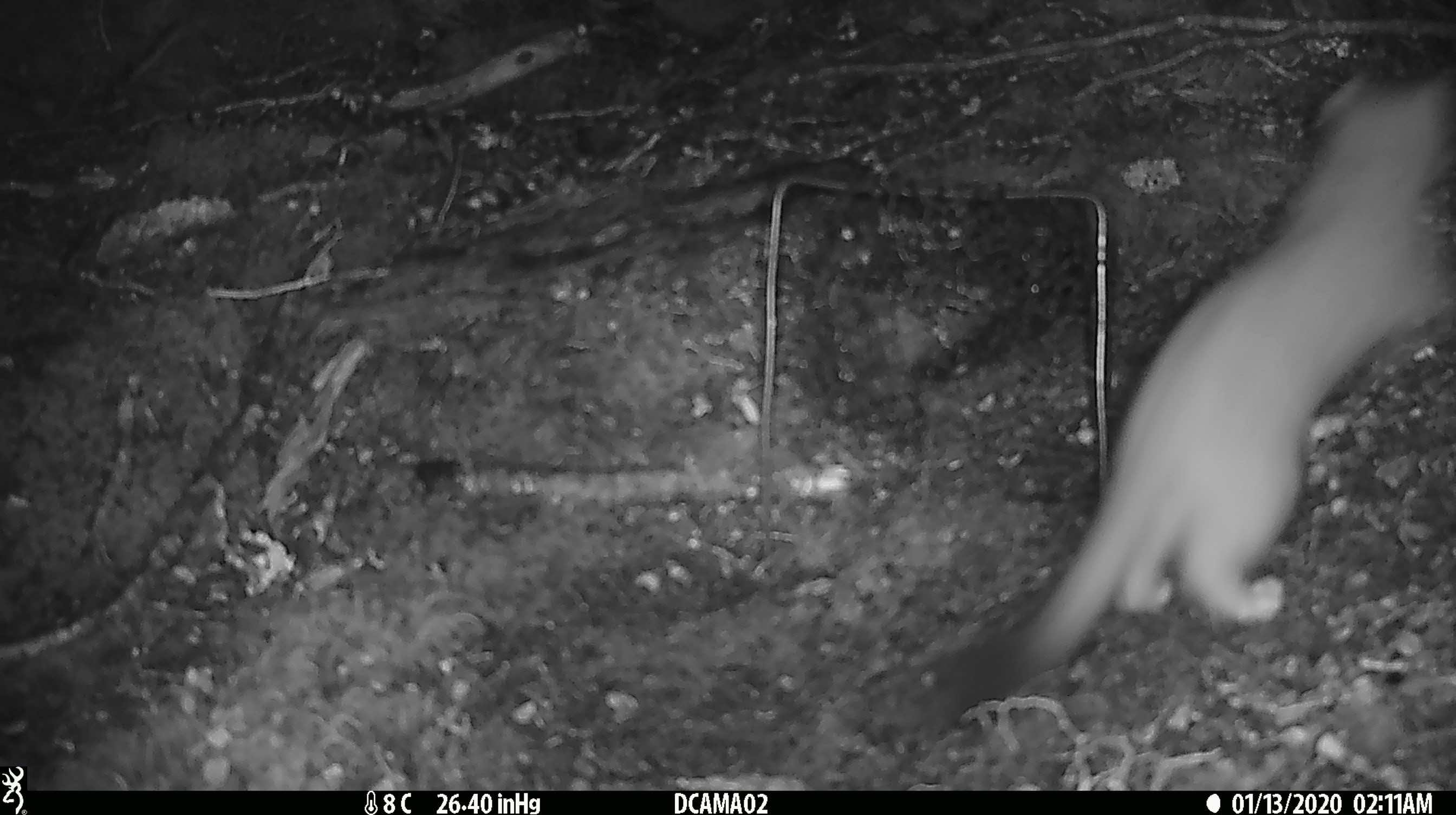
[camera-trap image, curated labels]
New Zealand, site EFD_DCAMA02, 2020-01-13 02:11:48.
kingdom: Animalia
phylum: Chordata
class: Mammalia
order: Carnivora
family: Mustelidae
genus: Mustela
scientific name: Mustela erminea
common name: stoat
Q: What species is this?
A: Stoat (Mustela erminea).